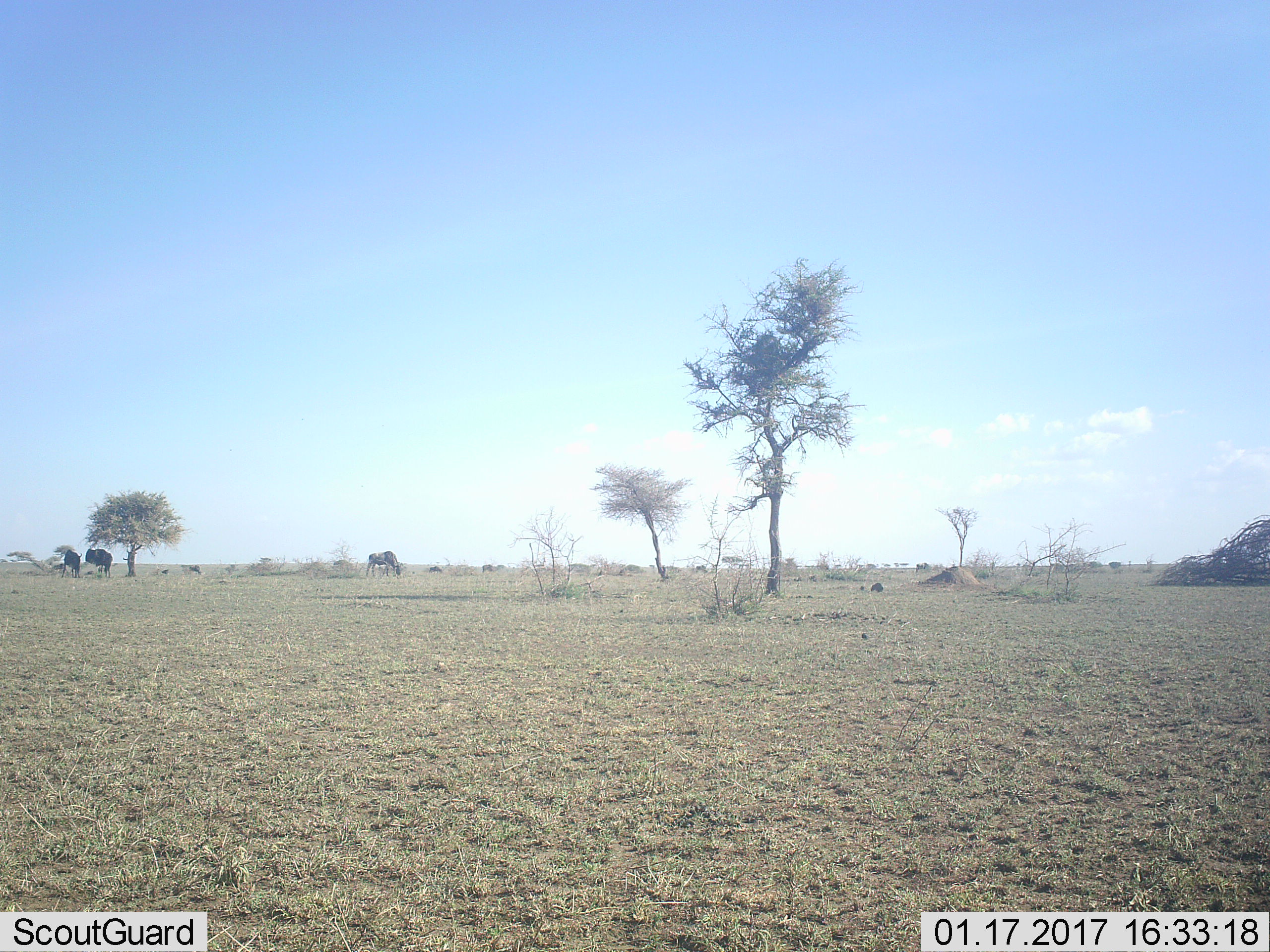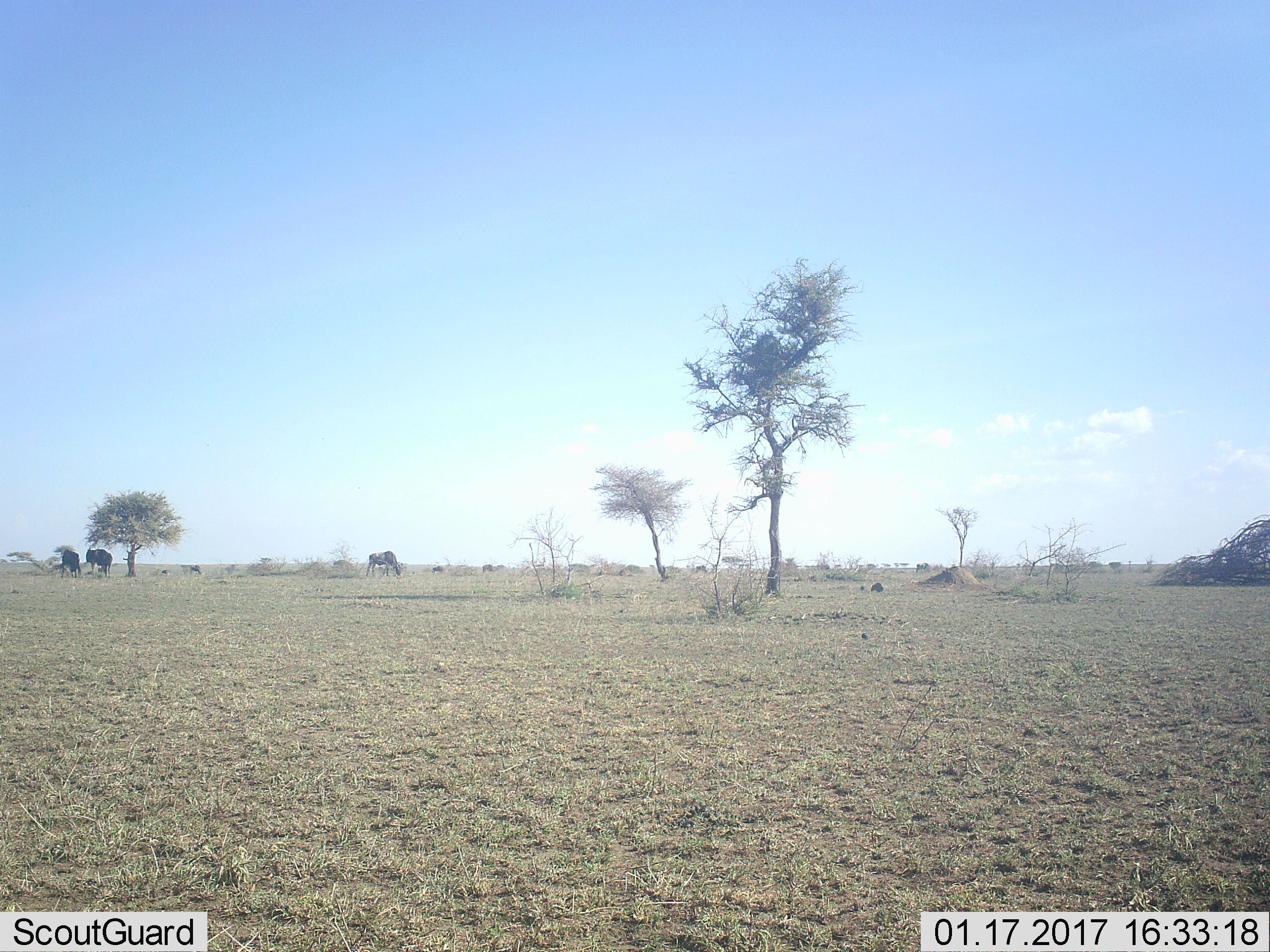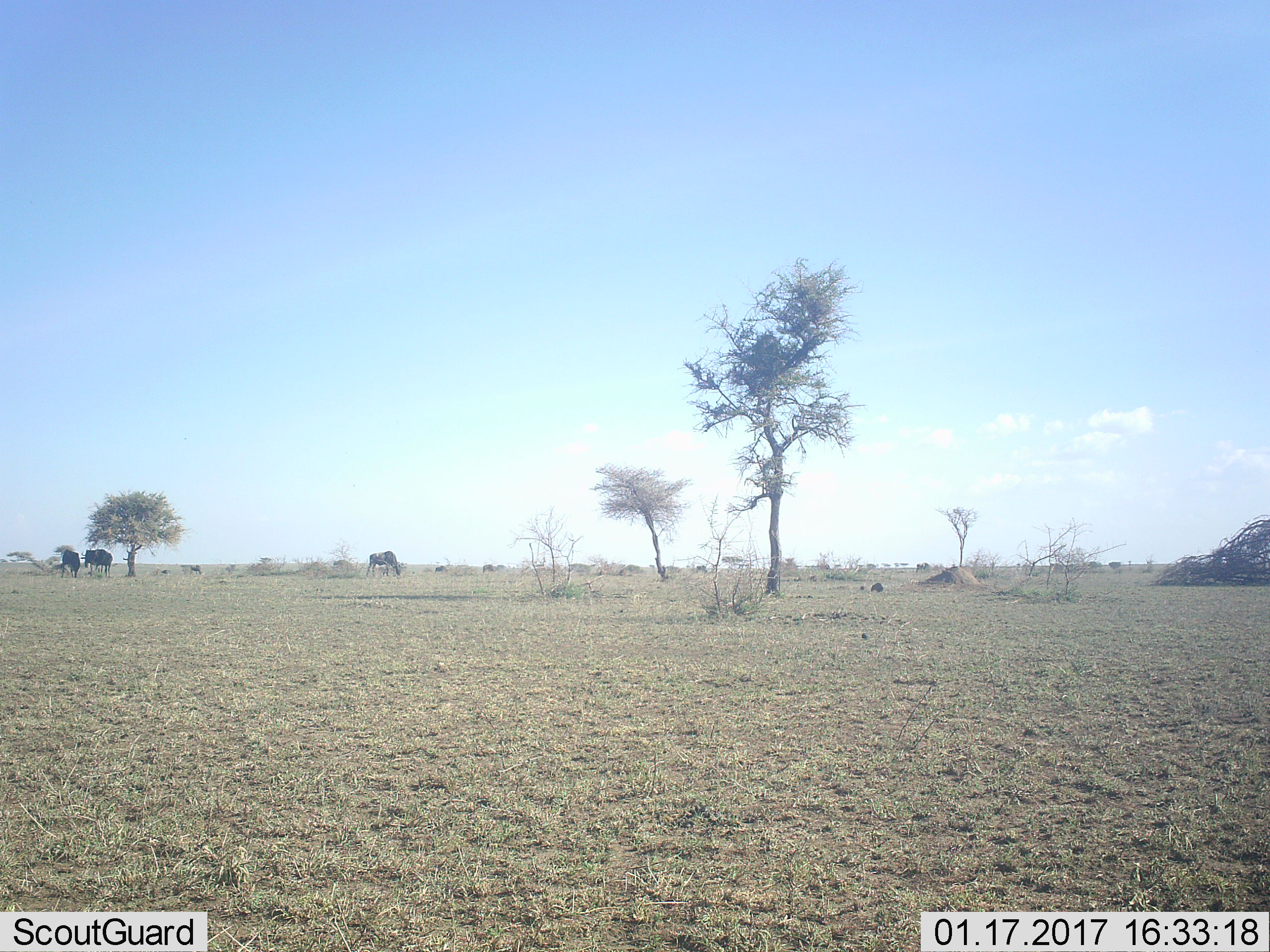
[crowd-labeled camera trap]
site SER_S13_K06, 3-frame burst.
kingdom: Animalia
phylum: Chordata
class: Mammalia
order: Artiodactyla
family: Bovidae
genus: Connochaetes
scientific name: Connochaetes taurinus taurinus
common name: blue wildebeest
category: wildebeestblue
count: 3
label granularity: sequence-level